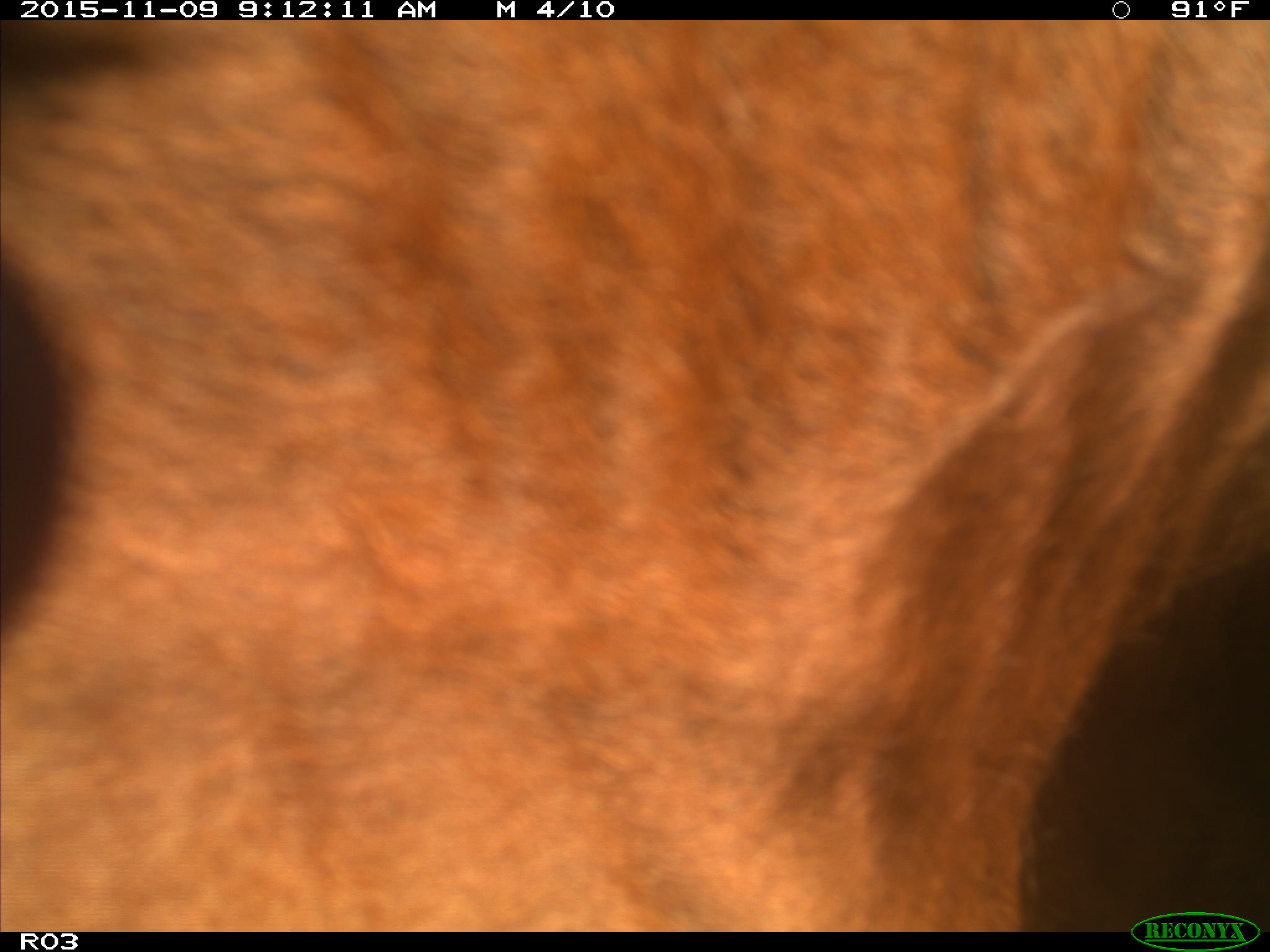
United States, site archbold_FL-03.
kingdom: Animalia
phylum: Chordata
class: Mammalia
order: Artiodactyla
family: Bovidae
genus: Bos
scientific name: Bos taurus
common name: domestic cow